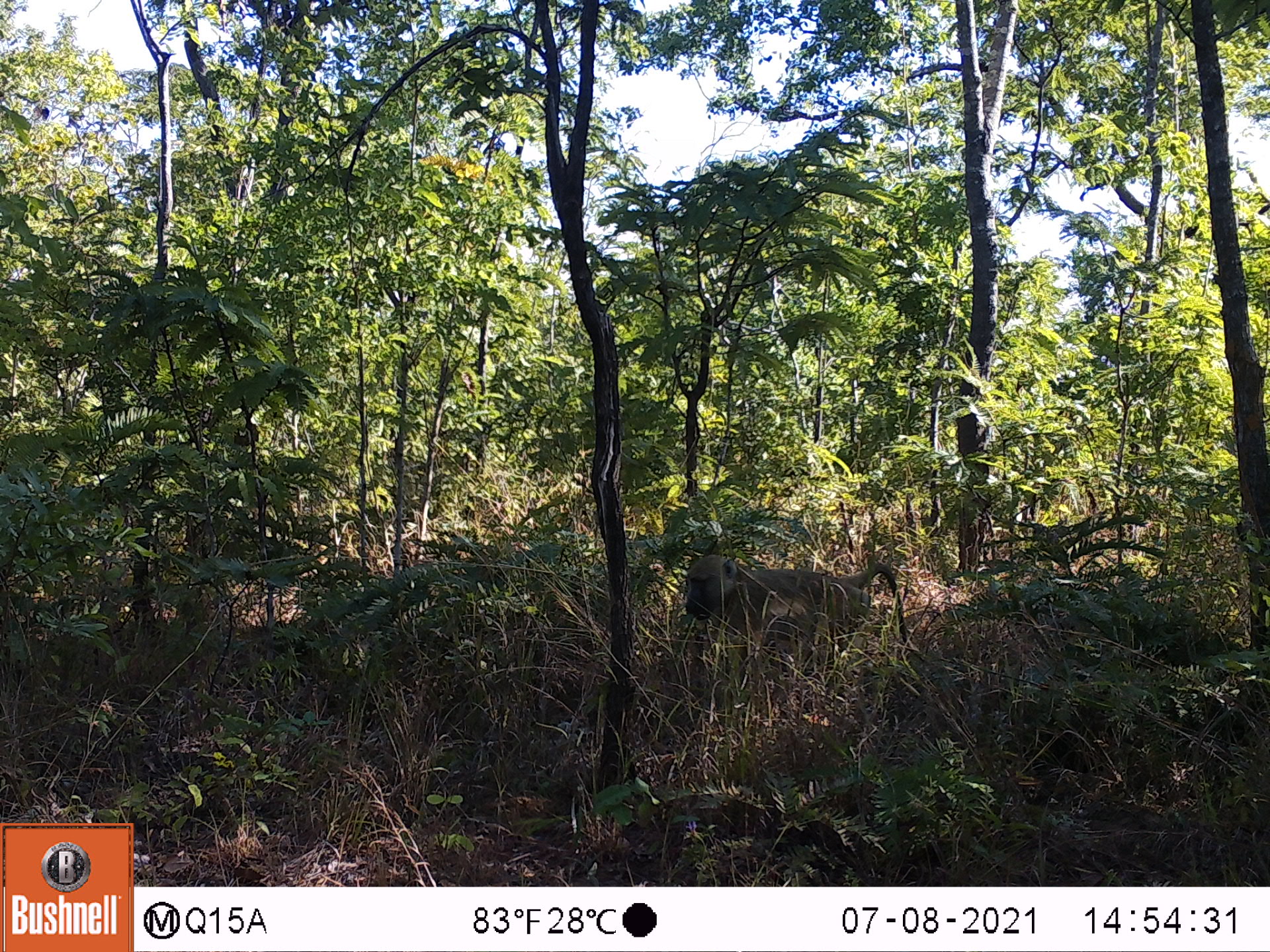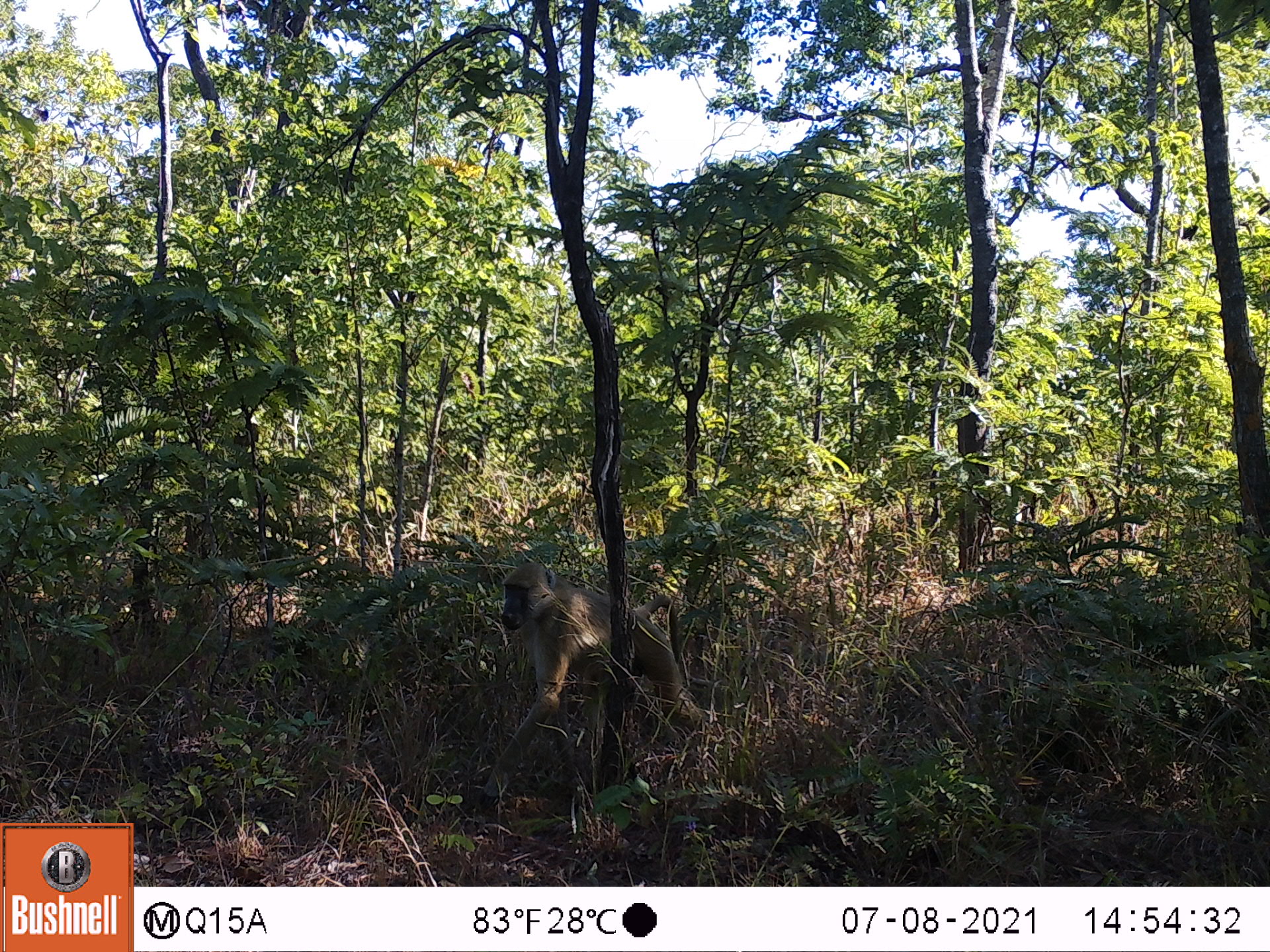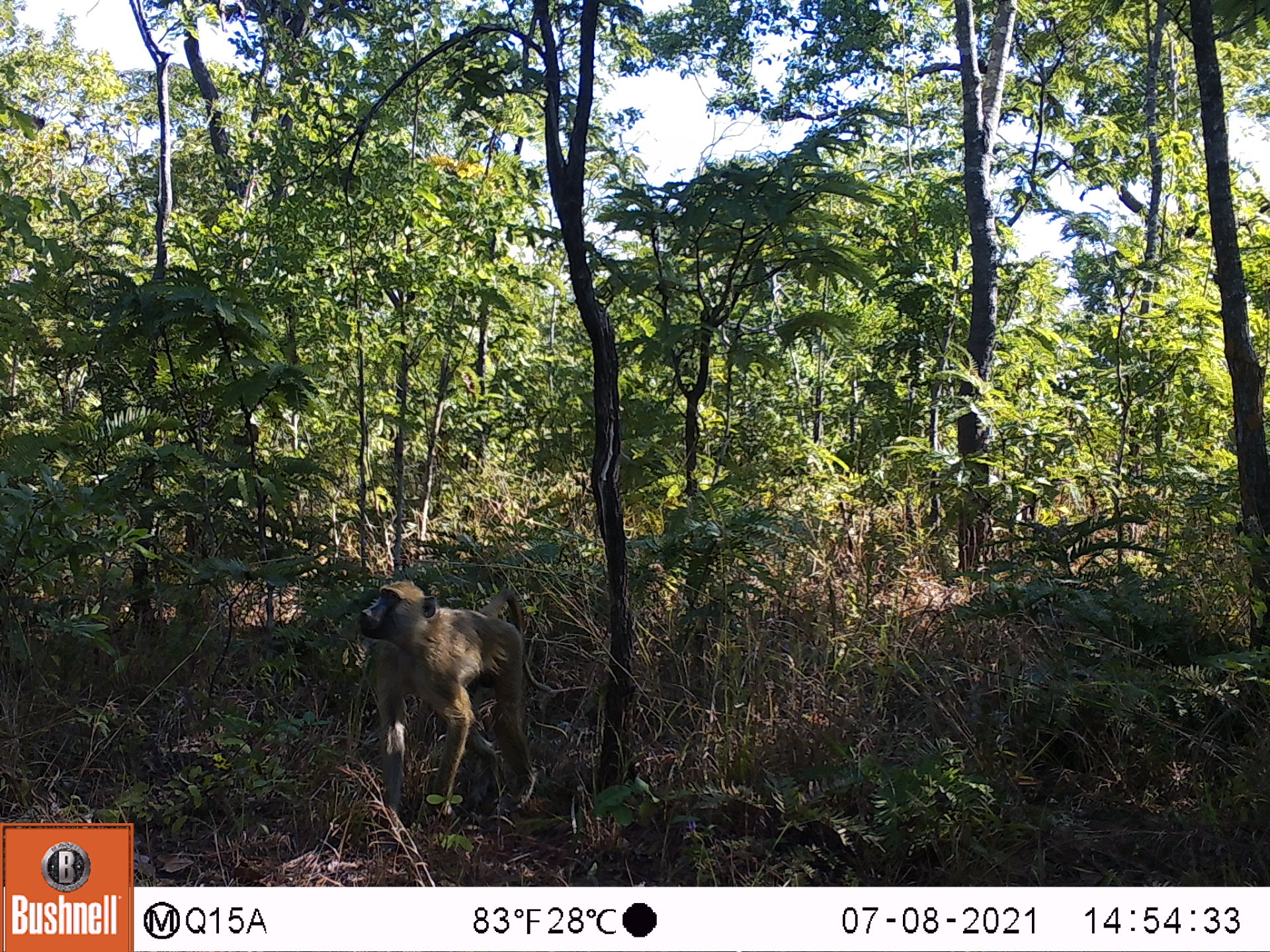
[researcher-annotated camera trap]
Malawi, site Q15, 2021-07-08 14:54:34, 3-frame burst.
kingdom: Animalia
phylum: Chordata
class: Mammalia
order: Primates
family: Cercopithecidae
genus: Papio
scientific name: Papio cynocephalus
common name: yellow baboon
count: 1